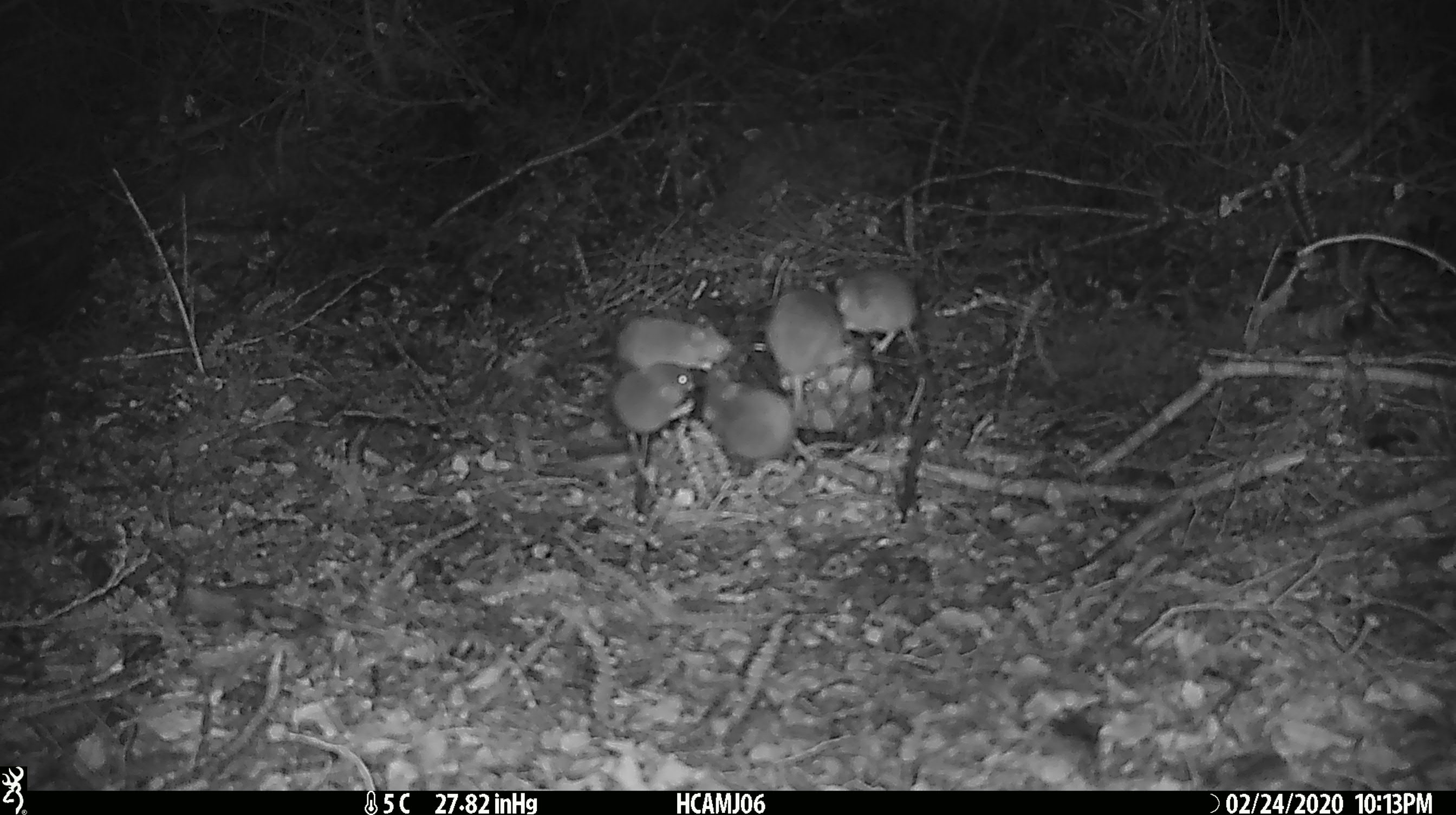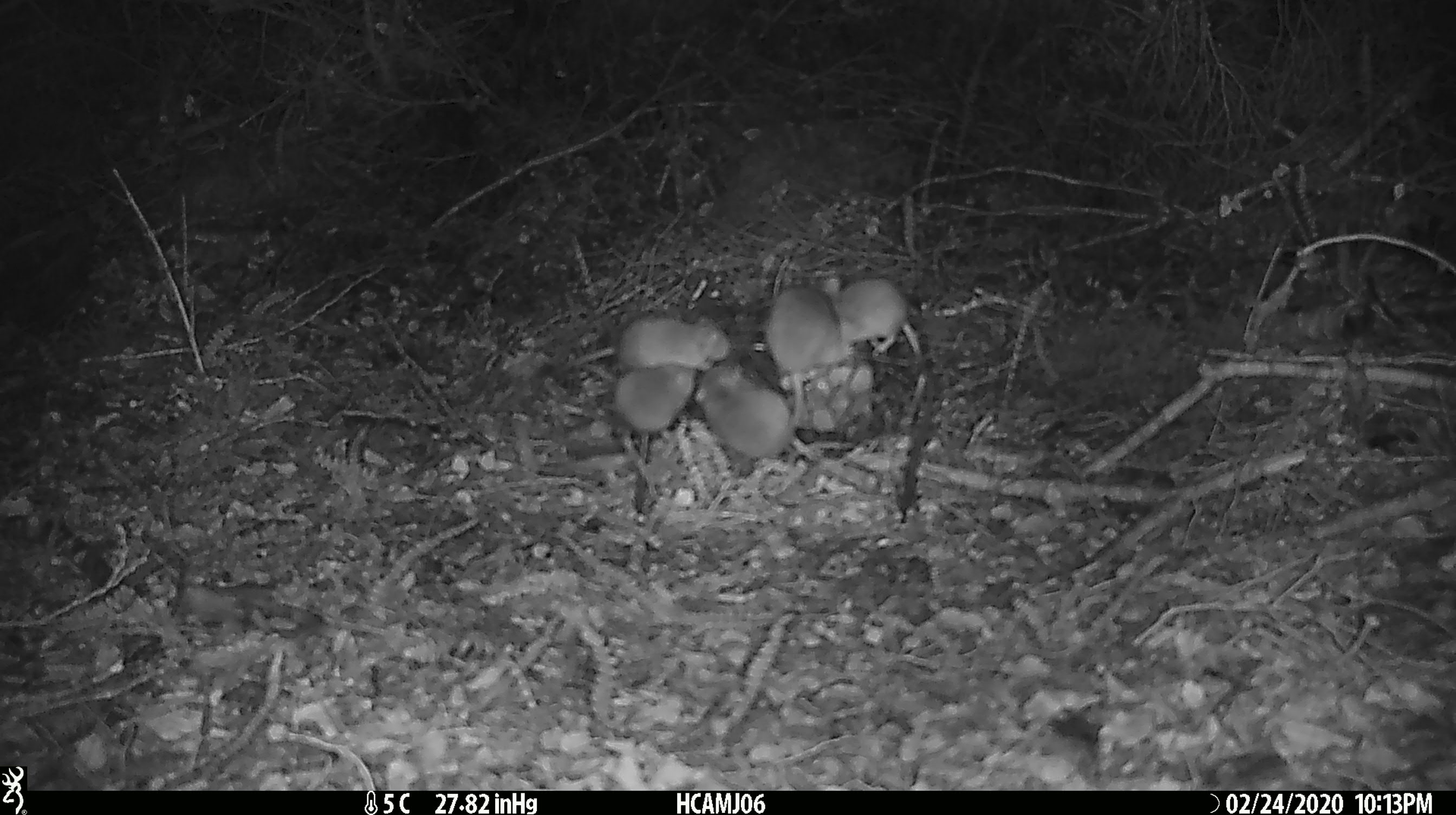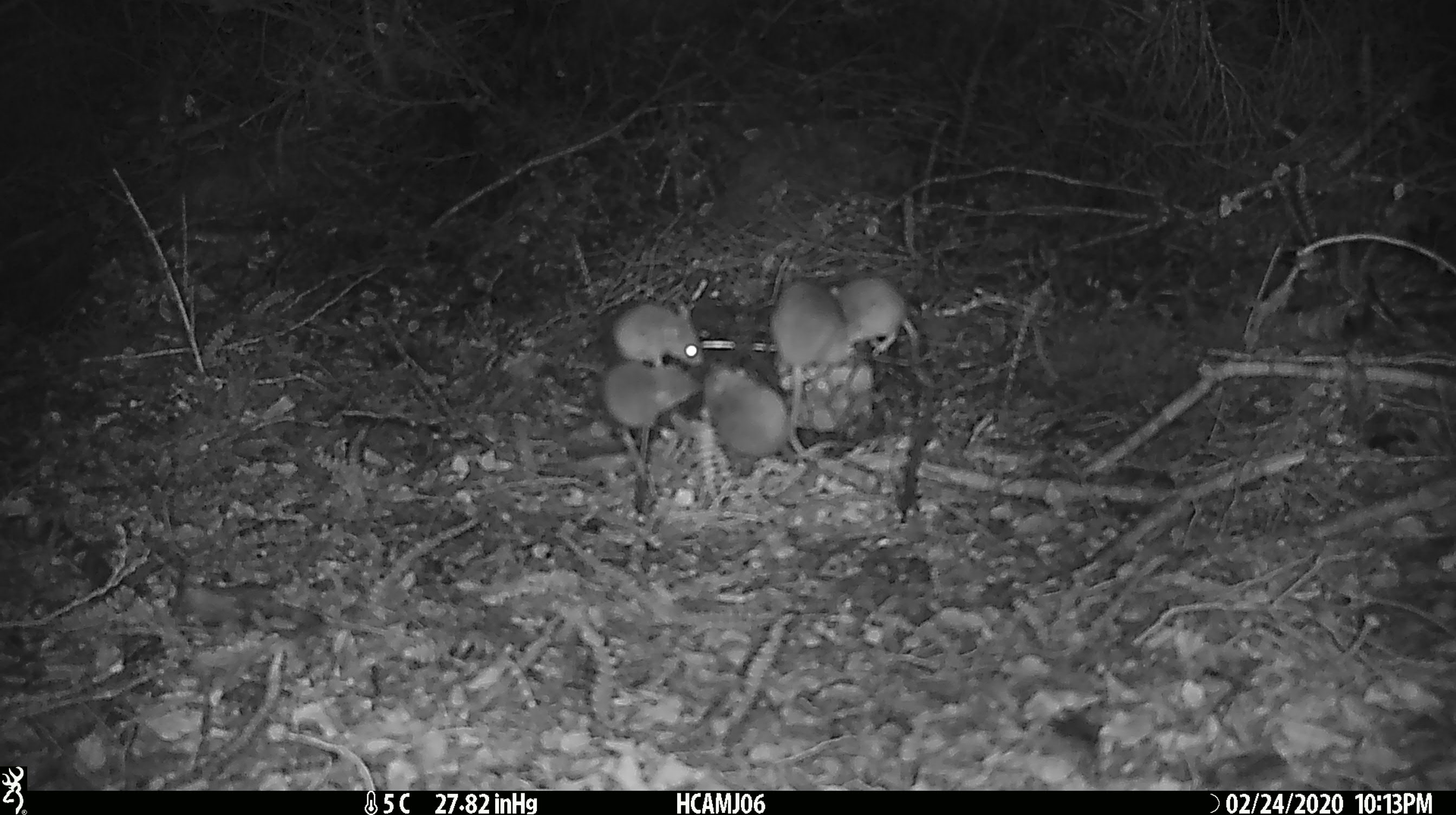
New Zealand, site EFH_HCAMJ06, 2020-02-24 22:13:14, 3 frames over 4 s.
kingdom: Animalia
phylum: Chordata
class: Mammalia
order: Rodentia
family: Muridae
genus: Mus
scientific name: Mus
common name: mouse